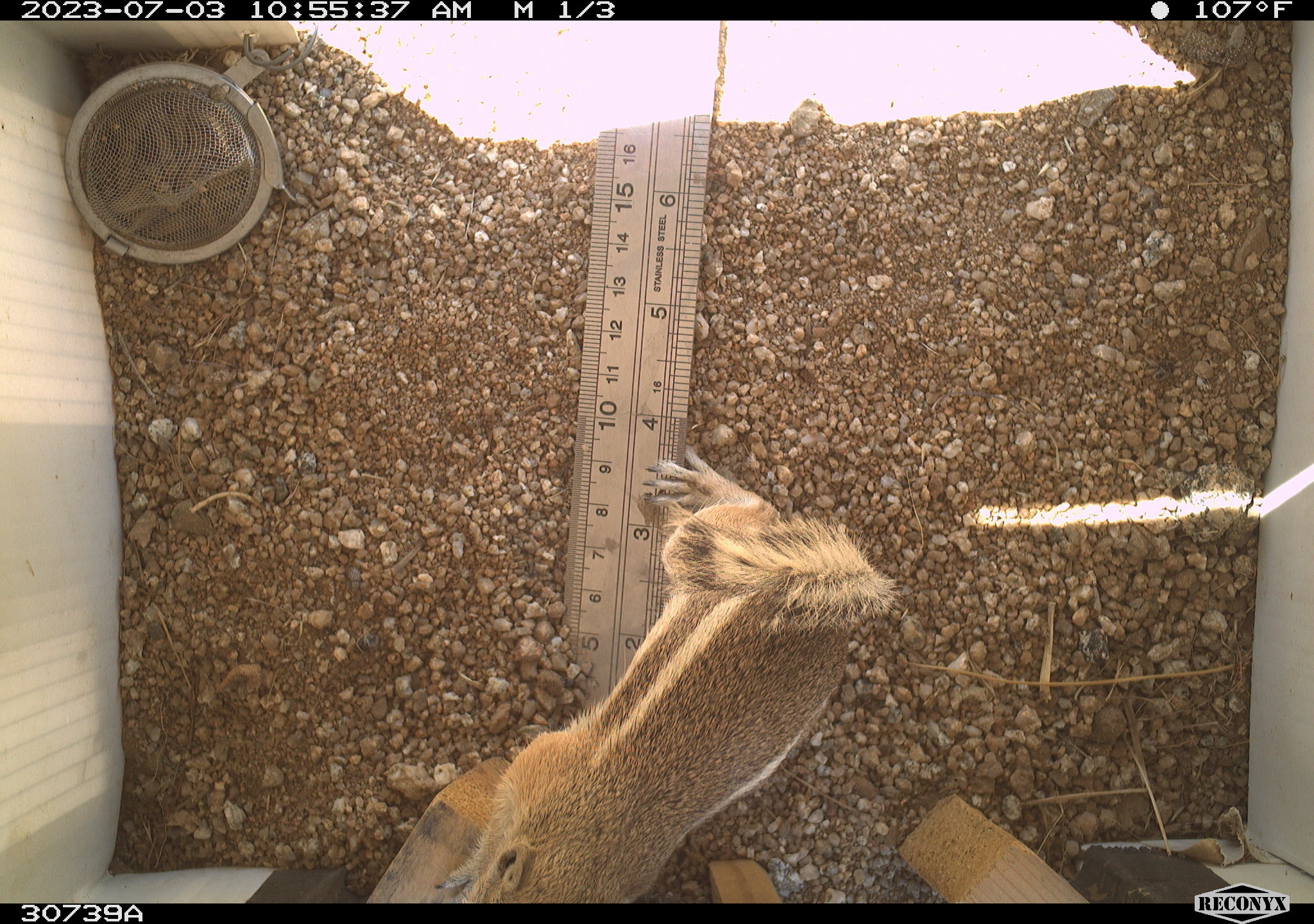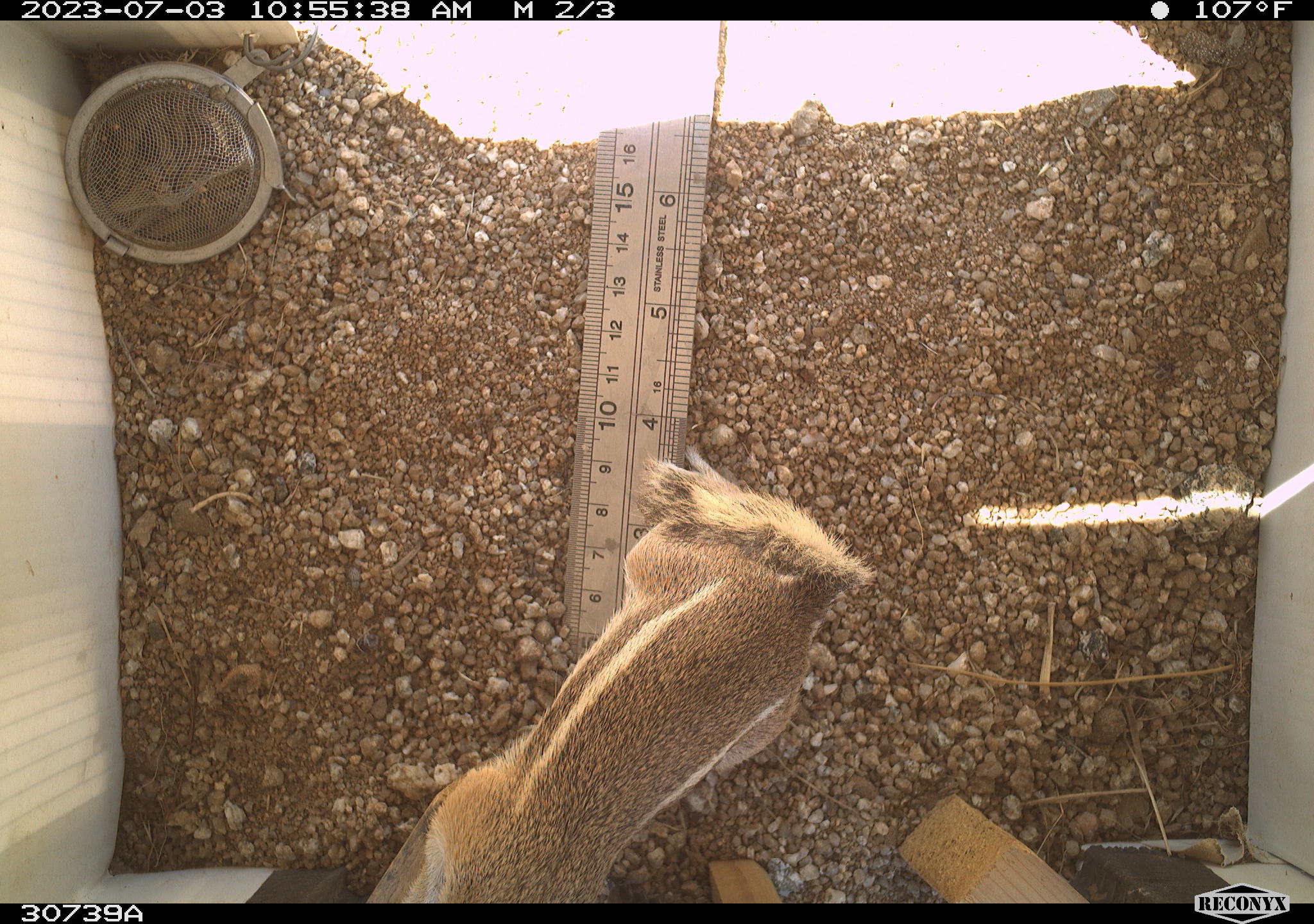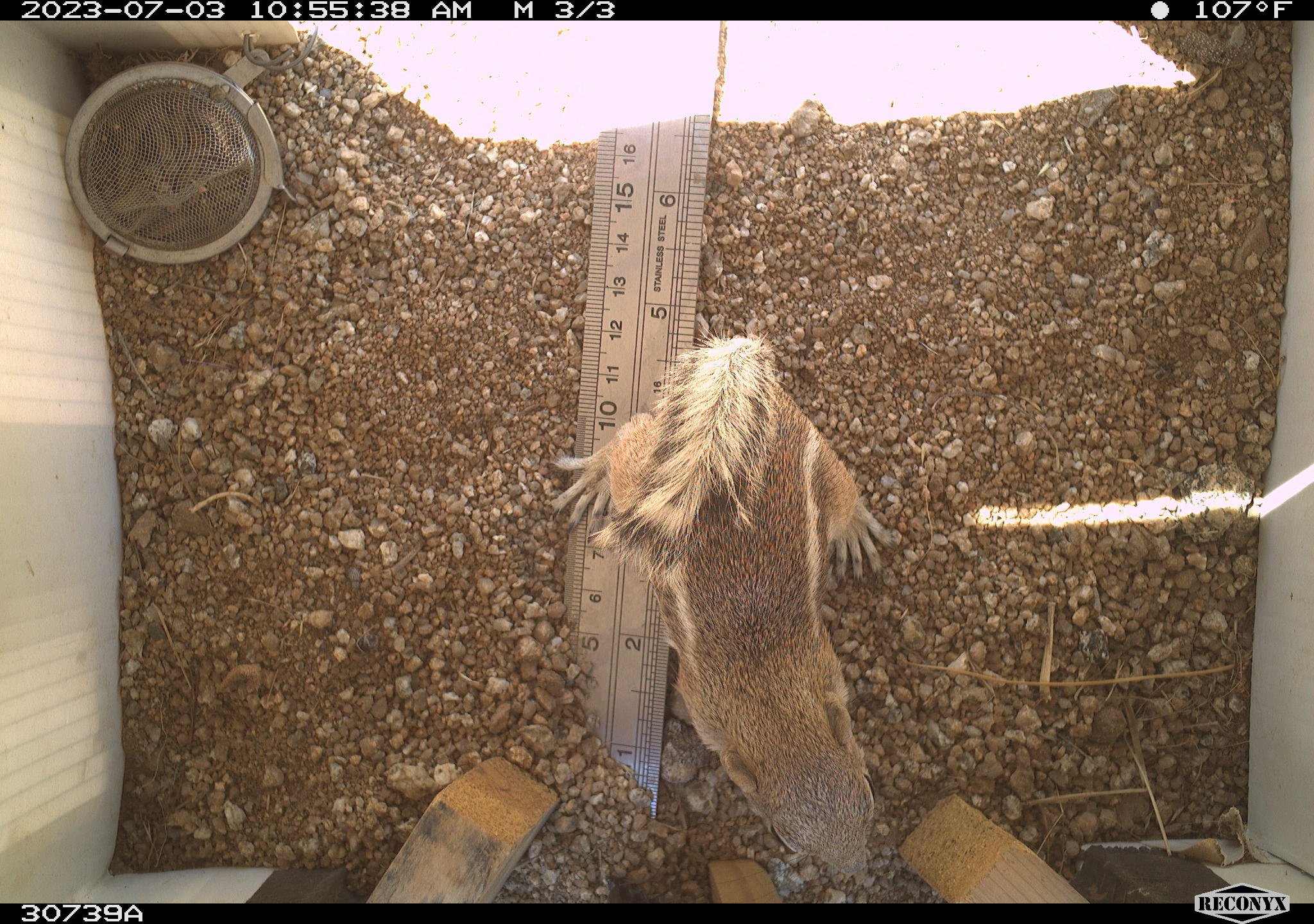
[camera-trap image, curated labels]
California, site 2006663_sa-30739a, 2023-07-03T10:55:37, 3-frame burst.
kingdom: Animalia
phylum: Chordata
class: Mammalia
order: Rodentia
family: Sciuridae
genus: Ammospermophilus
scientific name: Ammospermophilus leucurus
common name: white-tailed antelope squirrel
White-tailed antelope squirrel (Ammospermophilus leucurus).